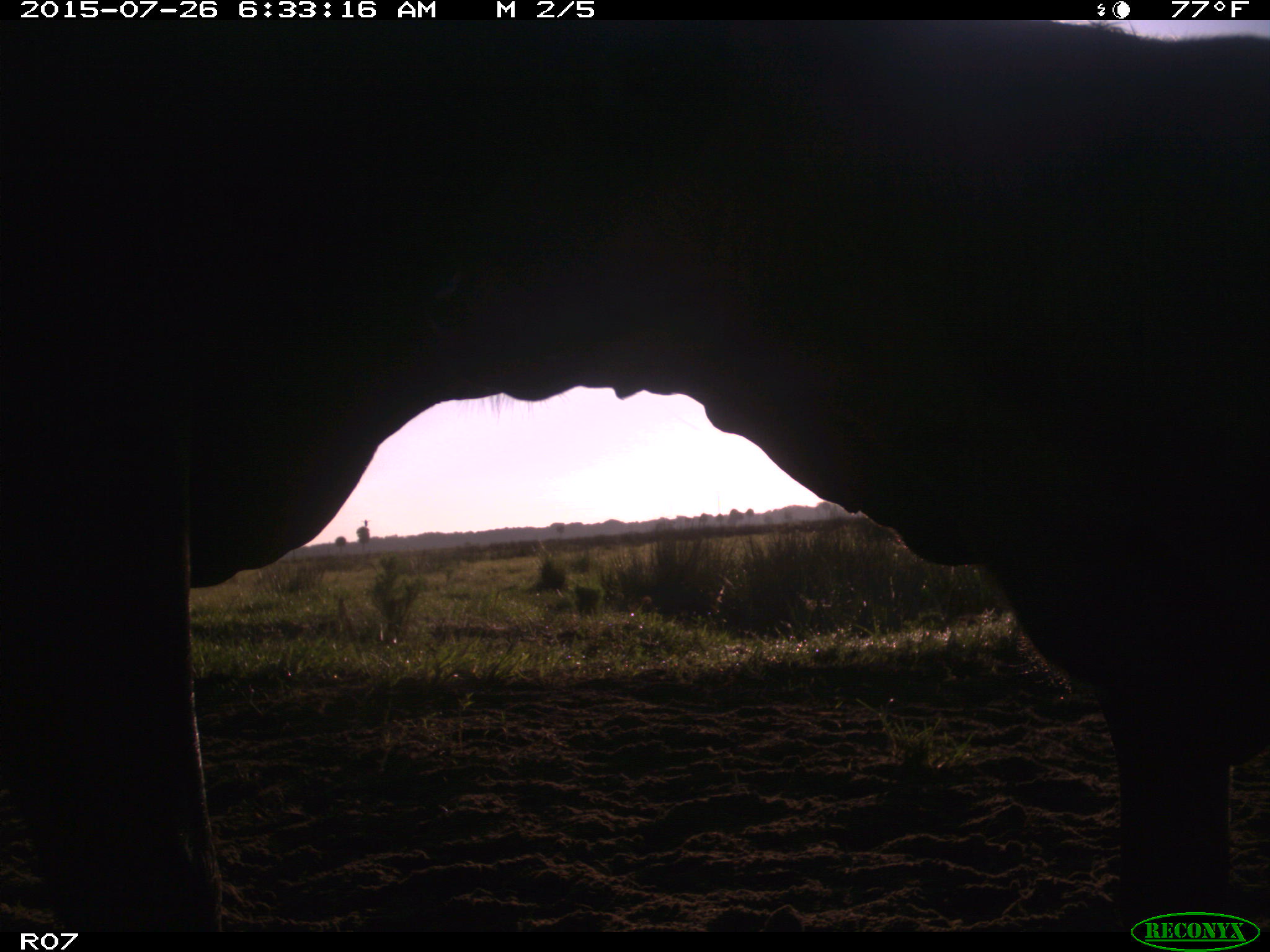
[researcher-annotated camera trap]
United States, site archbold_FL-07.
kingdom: Animalia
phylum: Chordata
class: Mammalia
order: Artiodactyla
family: Bovidae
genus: Bos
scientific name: Bos taurus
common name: domestic cow